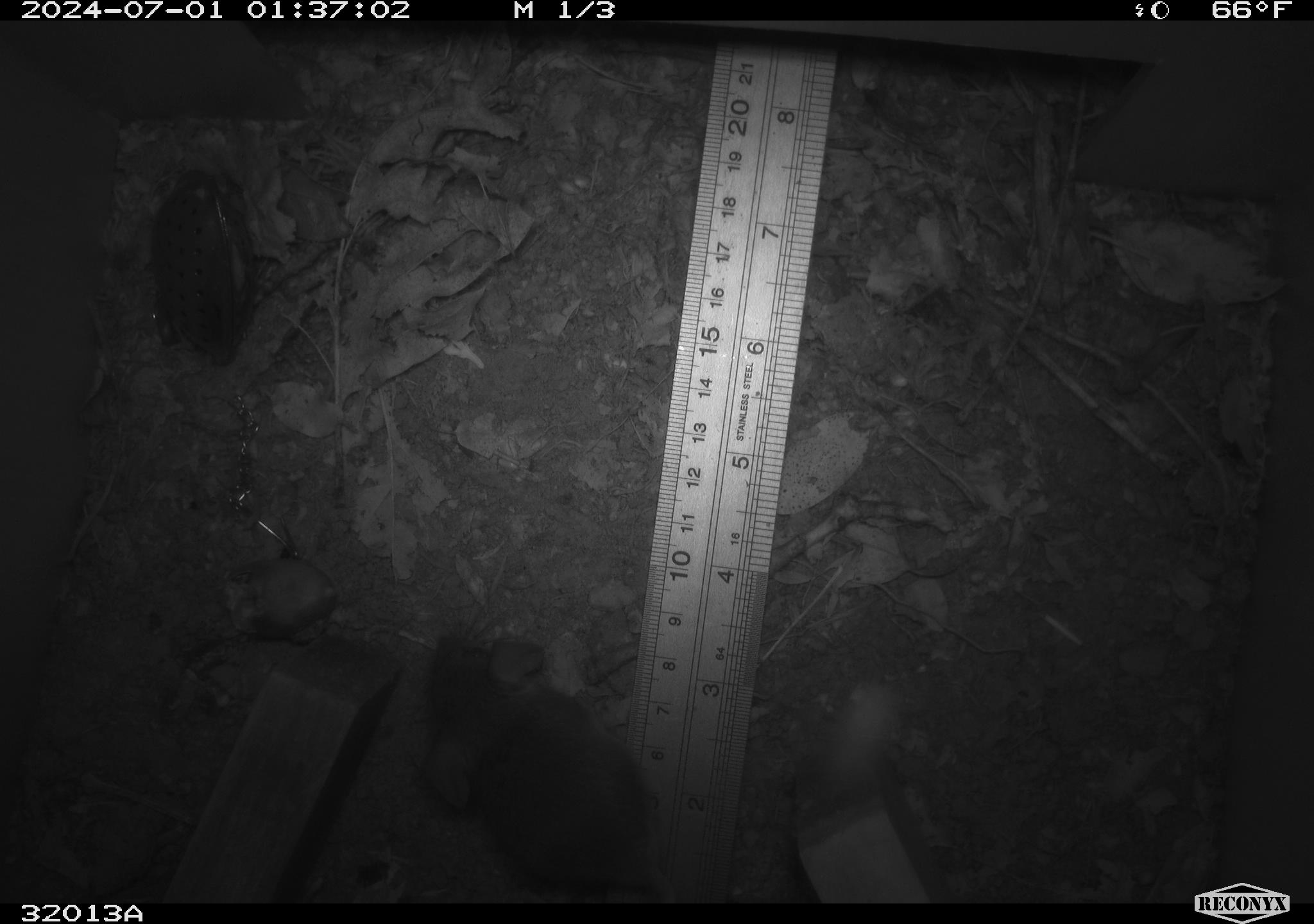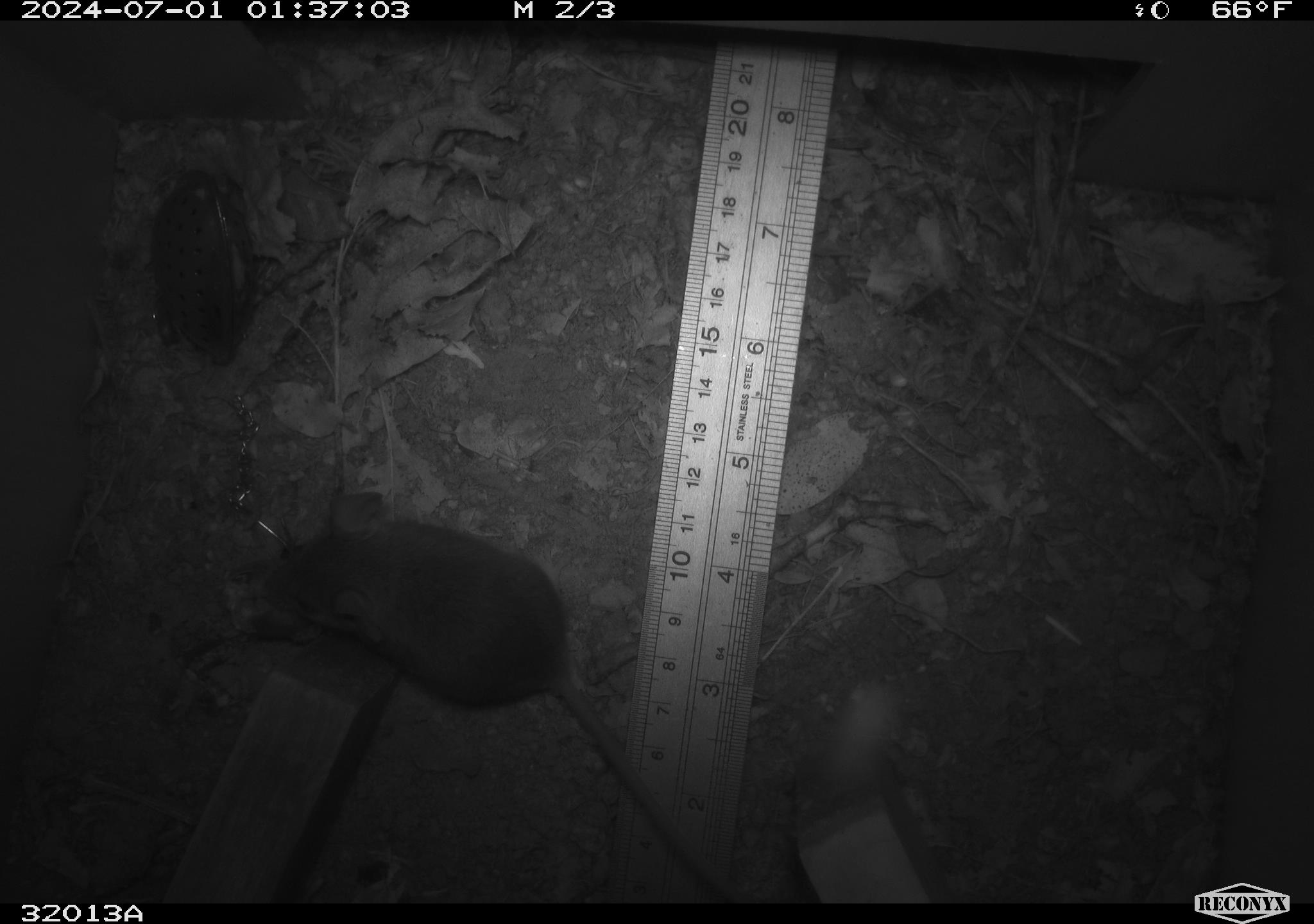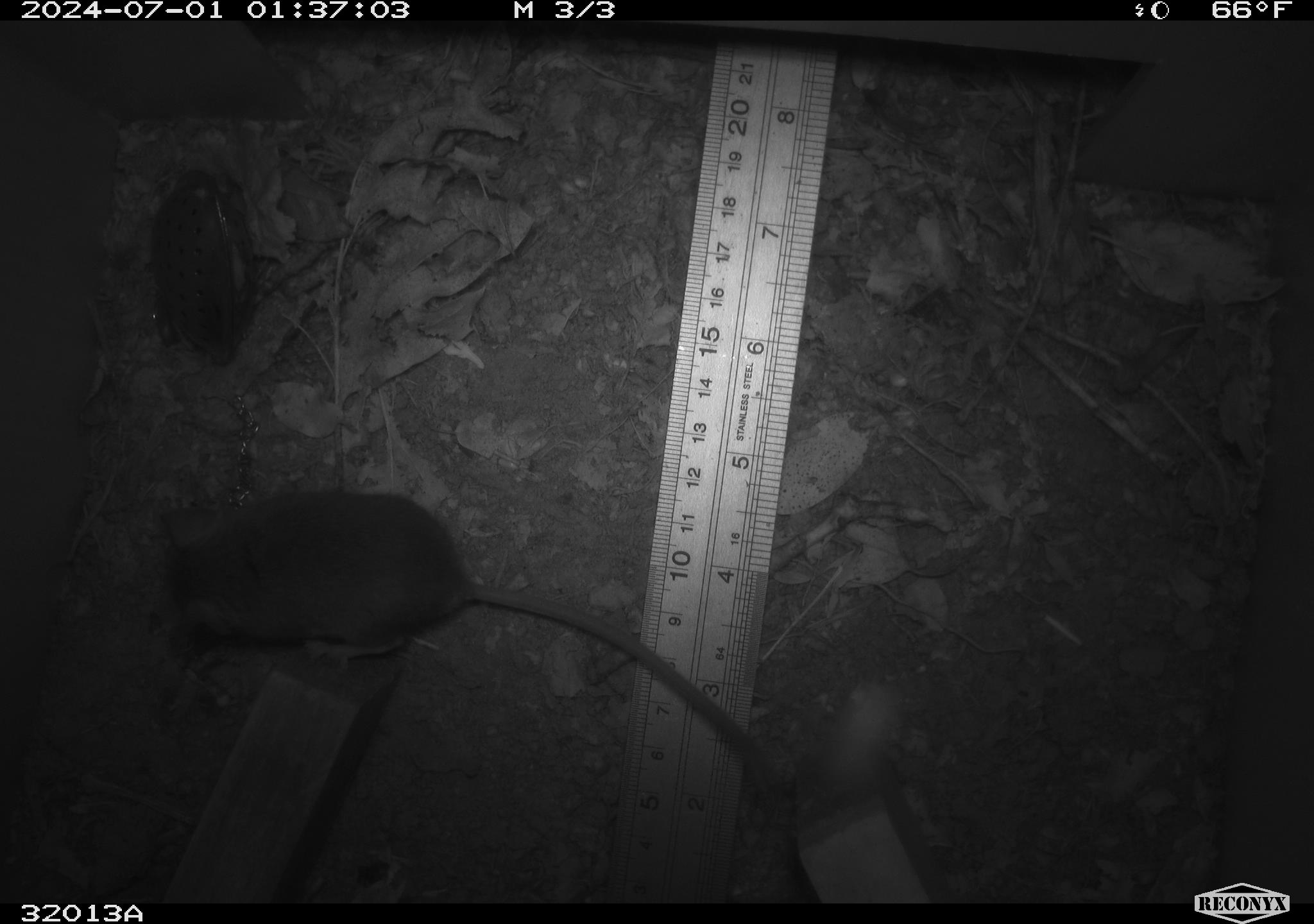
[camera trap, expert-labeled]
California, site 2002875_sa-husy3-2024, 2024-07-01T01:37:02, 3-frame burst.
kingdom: Animalia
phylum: Chordata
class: Mammalia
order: Rodentia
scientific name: Rodentia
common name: rodent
Rodent (Rodentia).